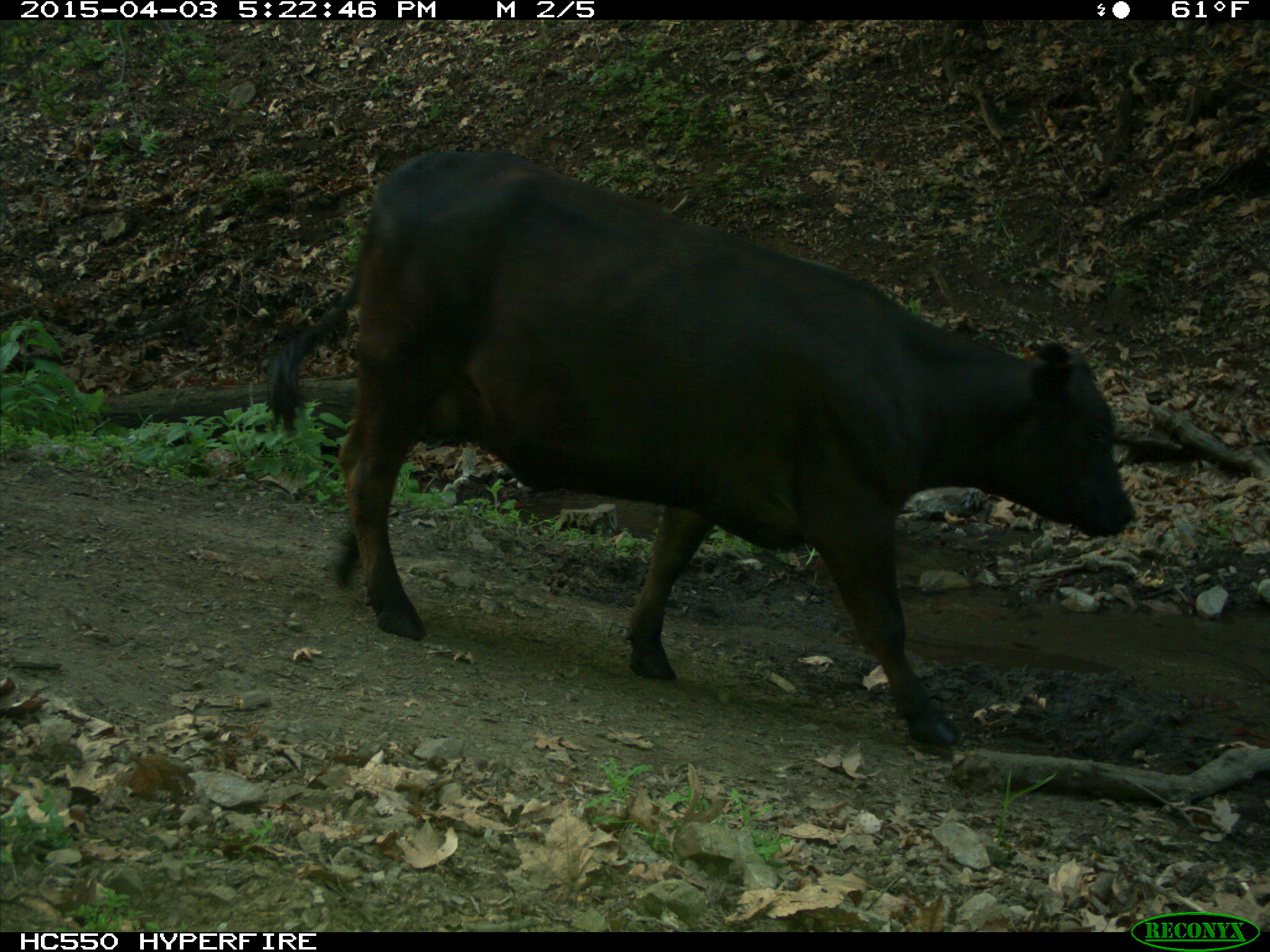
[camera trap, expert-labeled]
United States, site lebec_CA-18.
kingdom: Animalia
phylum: Chordata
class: Mammalia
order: Artiodactyla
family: Bovidae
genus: Bos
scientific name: Bos taurus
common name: domestic cow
Bos taurus (domestic cow).